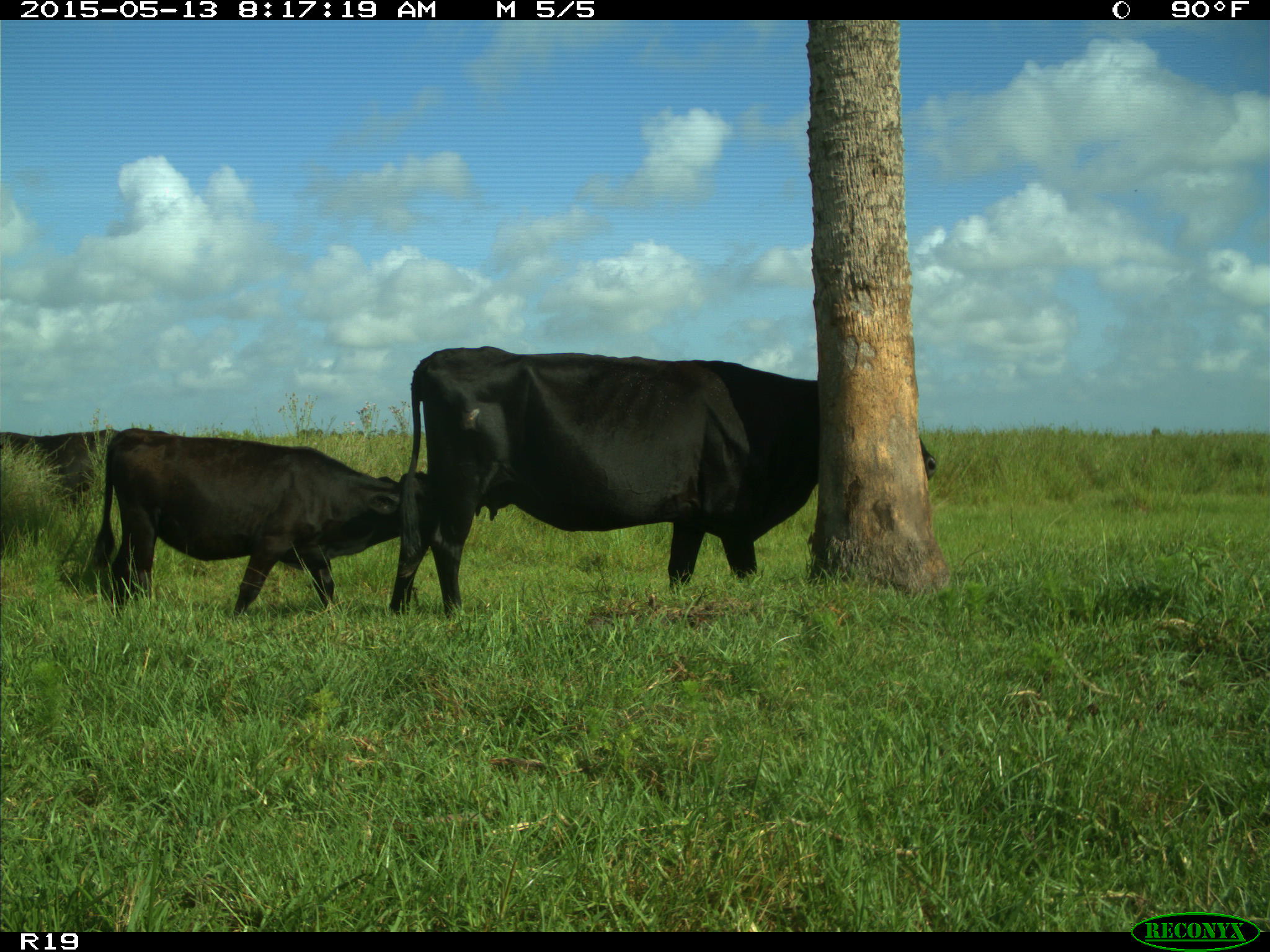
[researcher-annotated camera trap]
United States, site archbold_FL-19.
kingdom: Animalia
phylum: Chordata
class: Mammalia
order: Artiodactyla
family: Bovidae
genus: Bos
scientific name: Bos taurus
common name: domestic cow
Bos taurus (domestic cow).